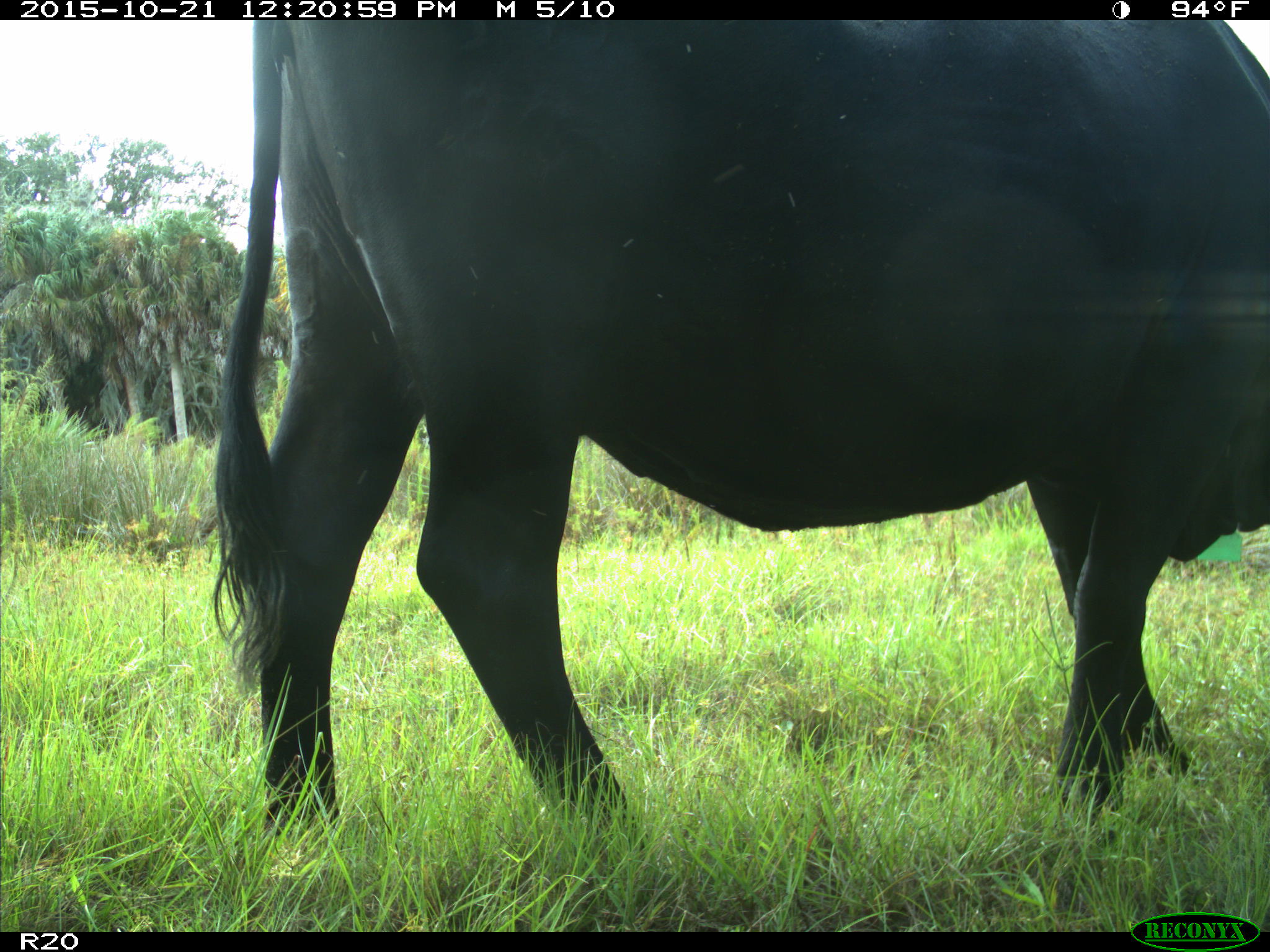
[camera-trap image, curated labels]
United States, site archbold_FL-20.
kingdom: Animalia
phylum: Chordata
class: Mammalia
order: Artiodactyla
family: Bovidae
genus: Bos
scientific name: Bos taurus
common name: domestic cow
Bos taurus (domestic cow).